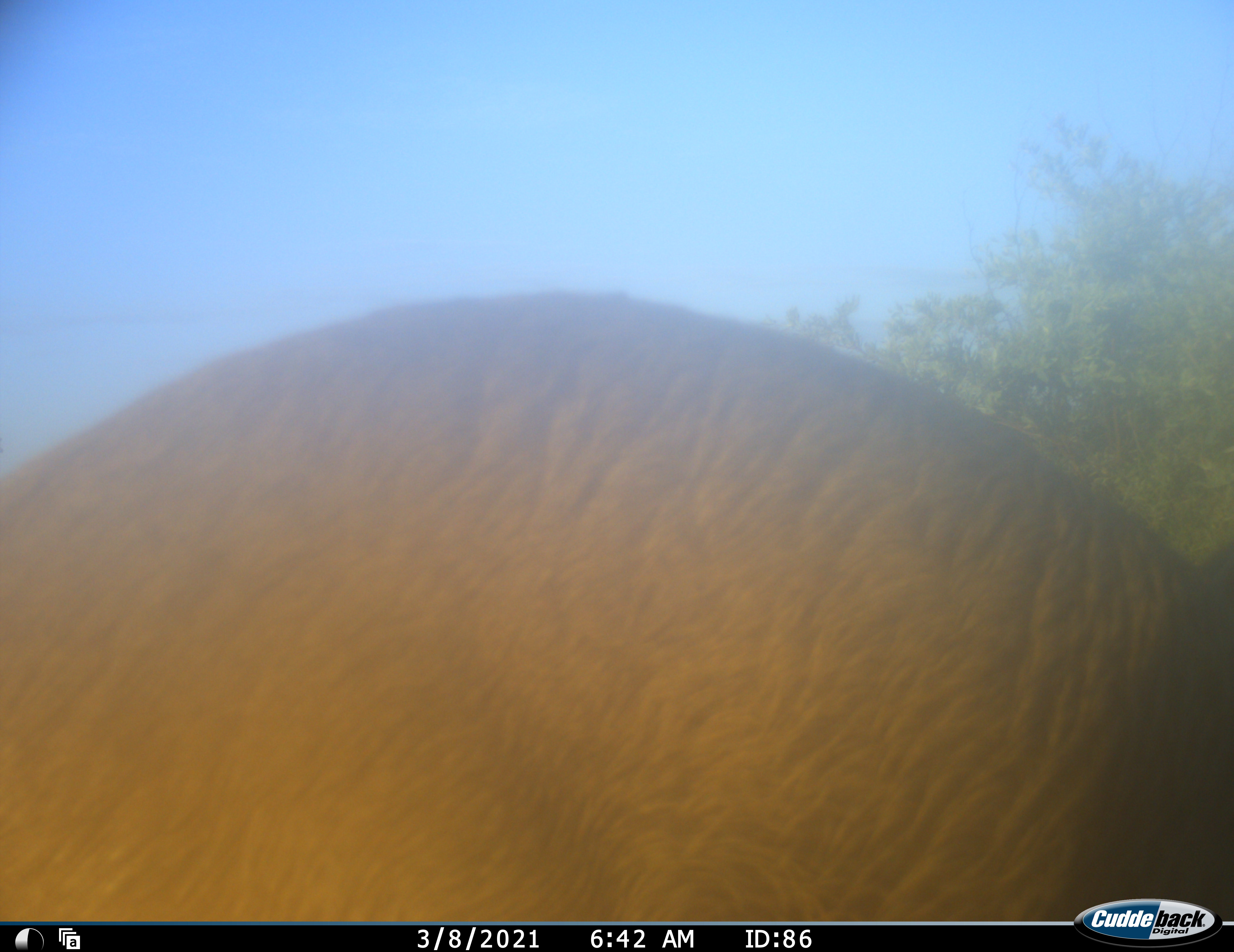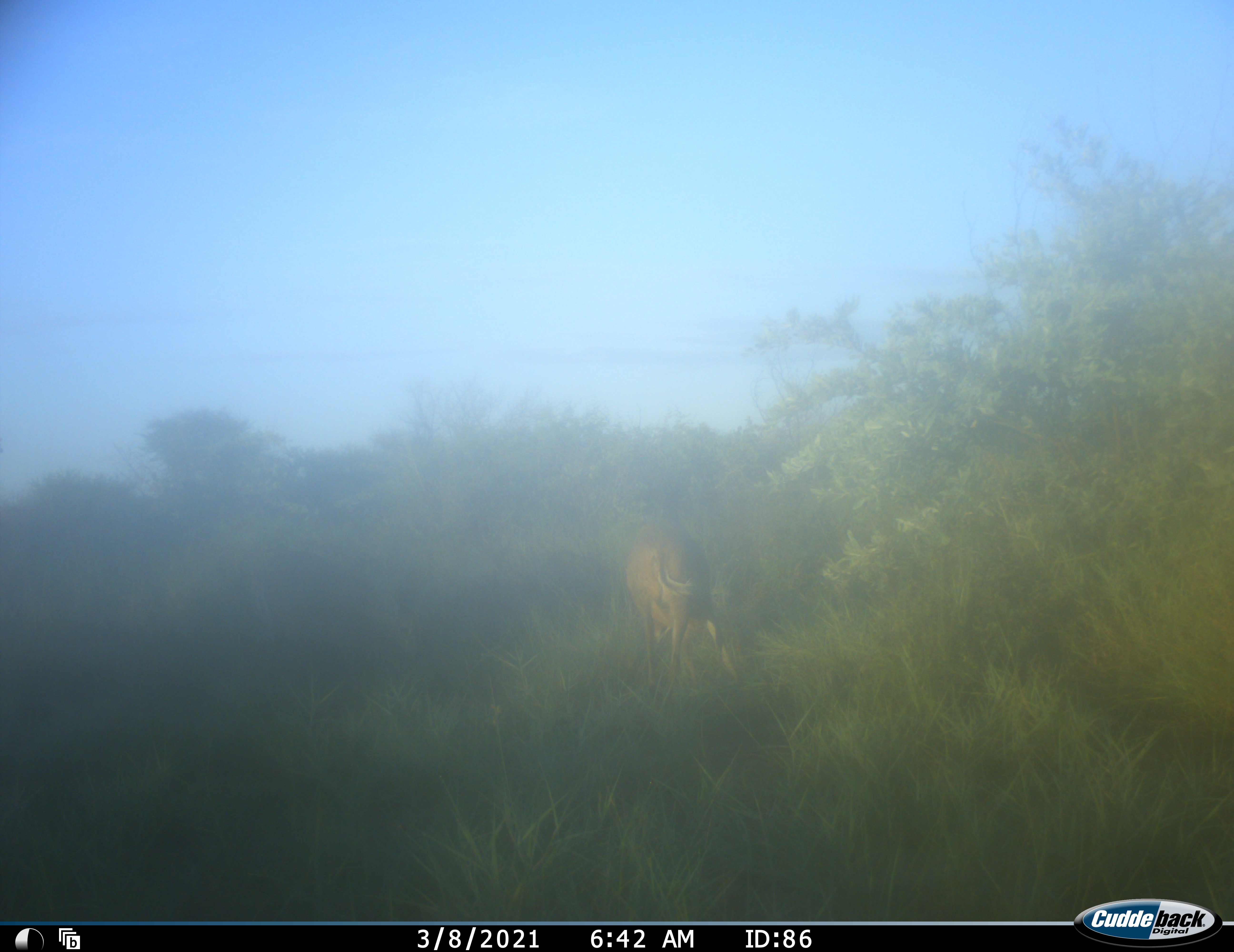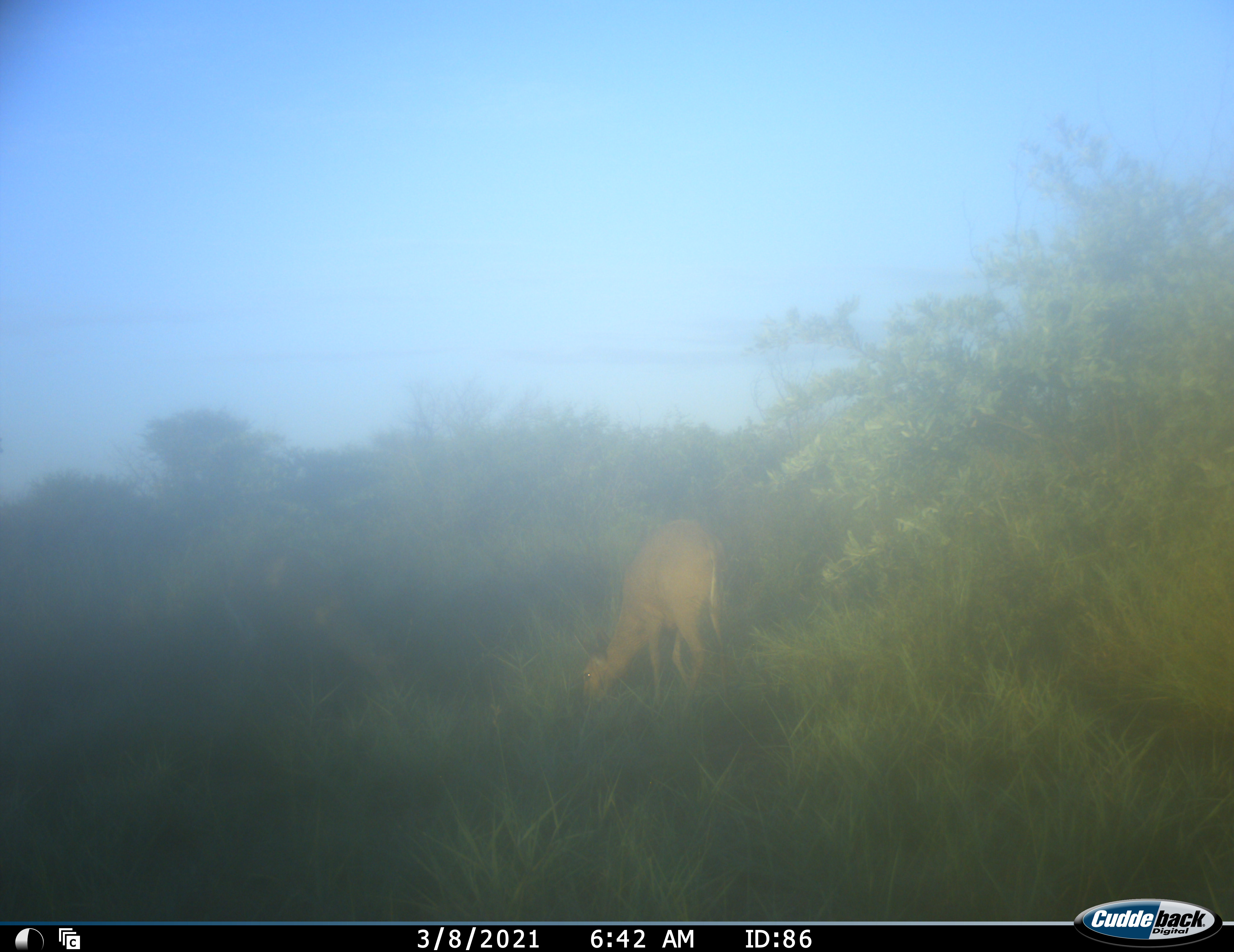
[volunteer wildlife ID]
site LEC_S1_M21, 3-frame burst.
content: unidentified animal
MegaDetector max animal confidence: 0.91